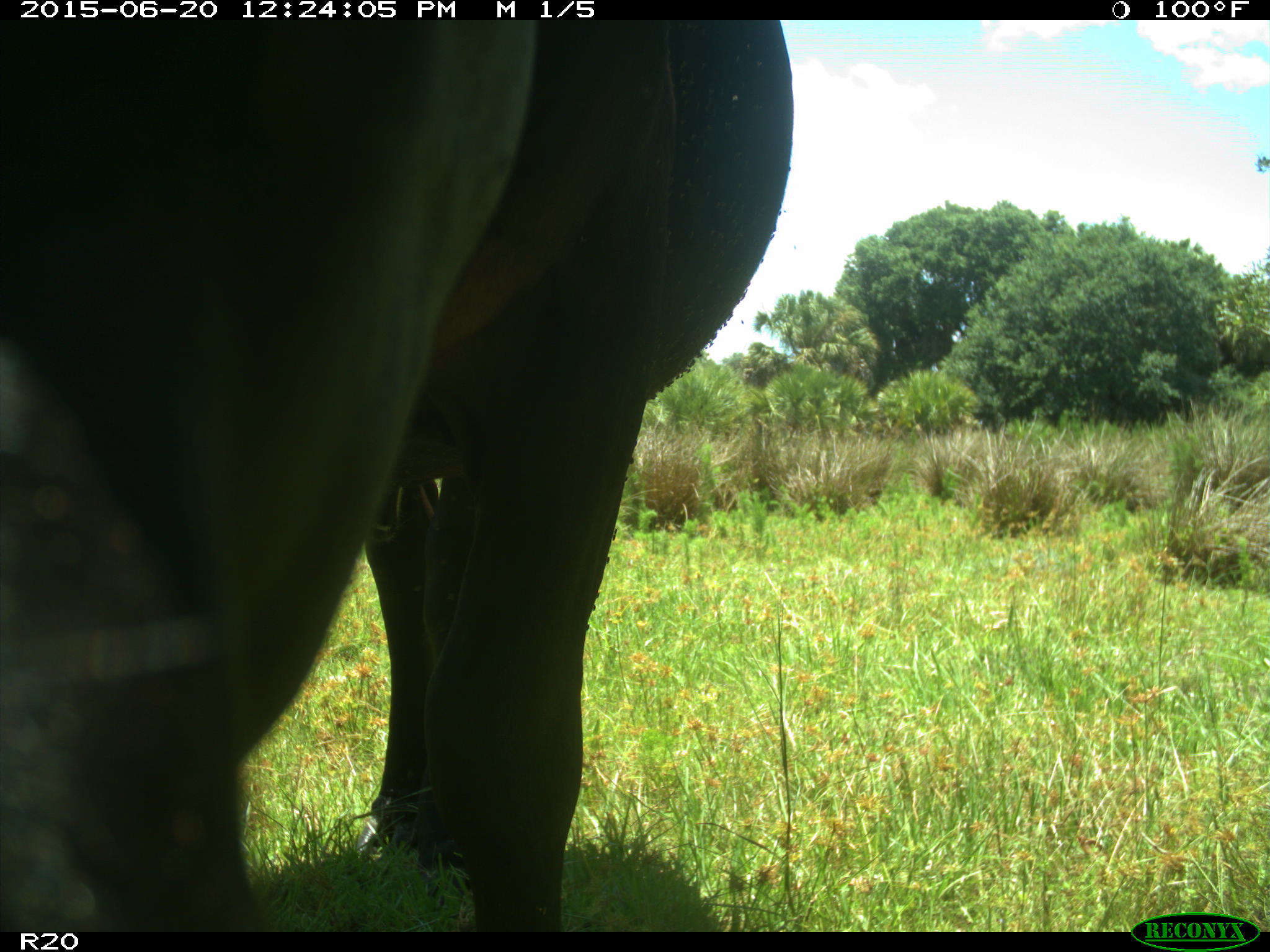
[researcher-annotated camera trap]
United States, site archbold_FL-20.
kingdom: Animalia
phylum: Chordata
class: Mammalia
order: Artiodactyla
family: Bovidae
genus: Bos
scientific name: Bos taurus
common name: domestic cow